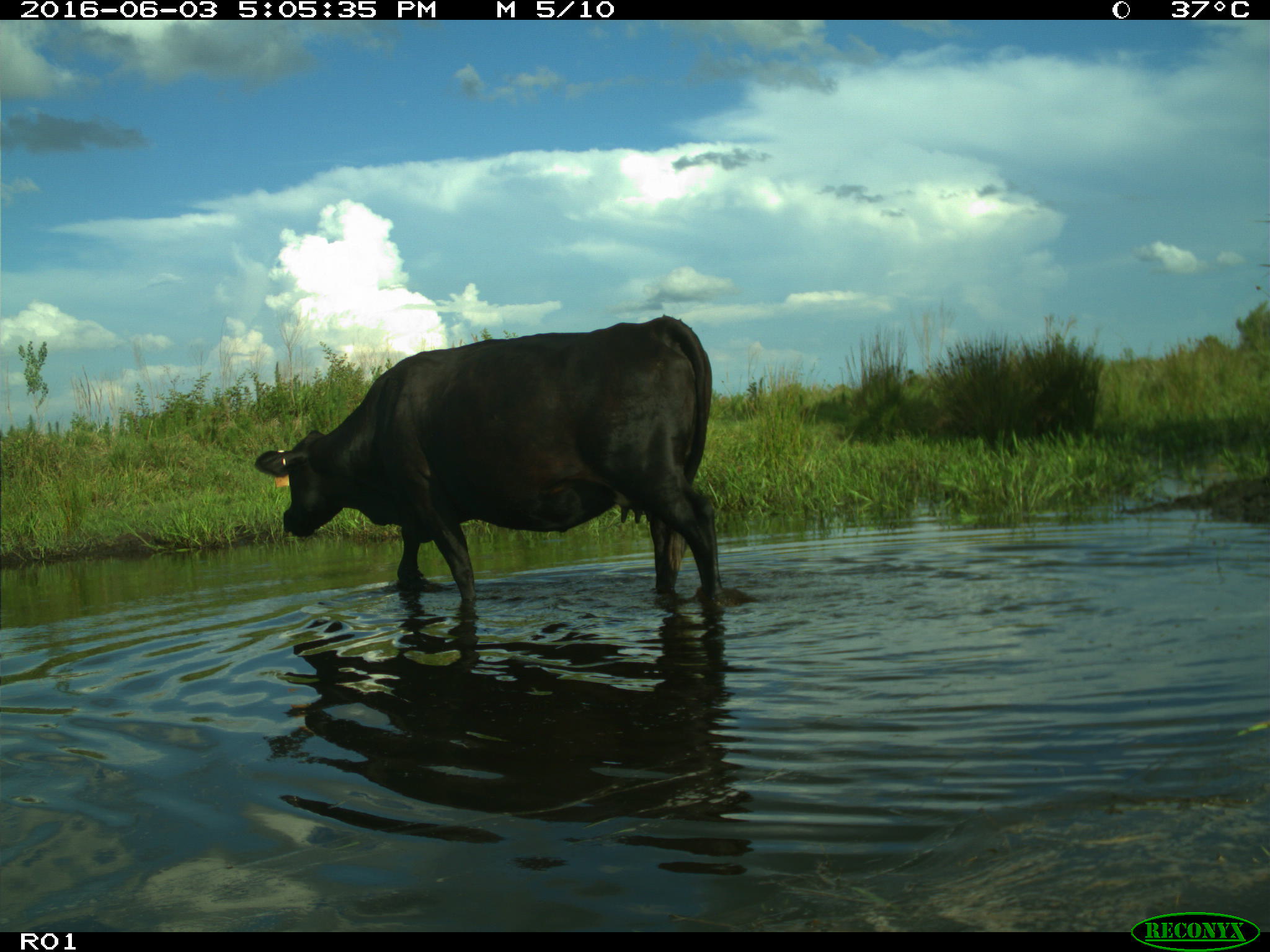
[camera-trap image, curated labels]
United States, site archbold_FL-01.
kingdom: Animalia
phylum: Chordata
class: Mammalia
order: Artiodactyla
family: Bovidae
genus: Bos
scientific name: Bos taurus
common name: domestic cow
Bos taurus (domestic cow).